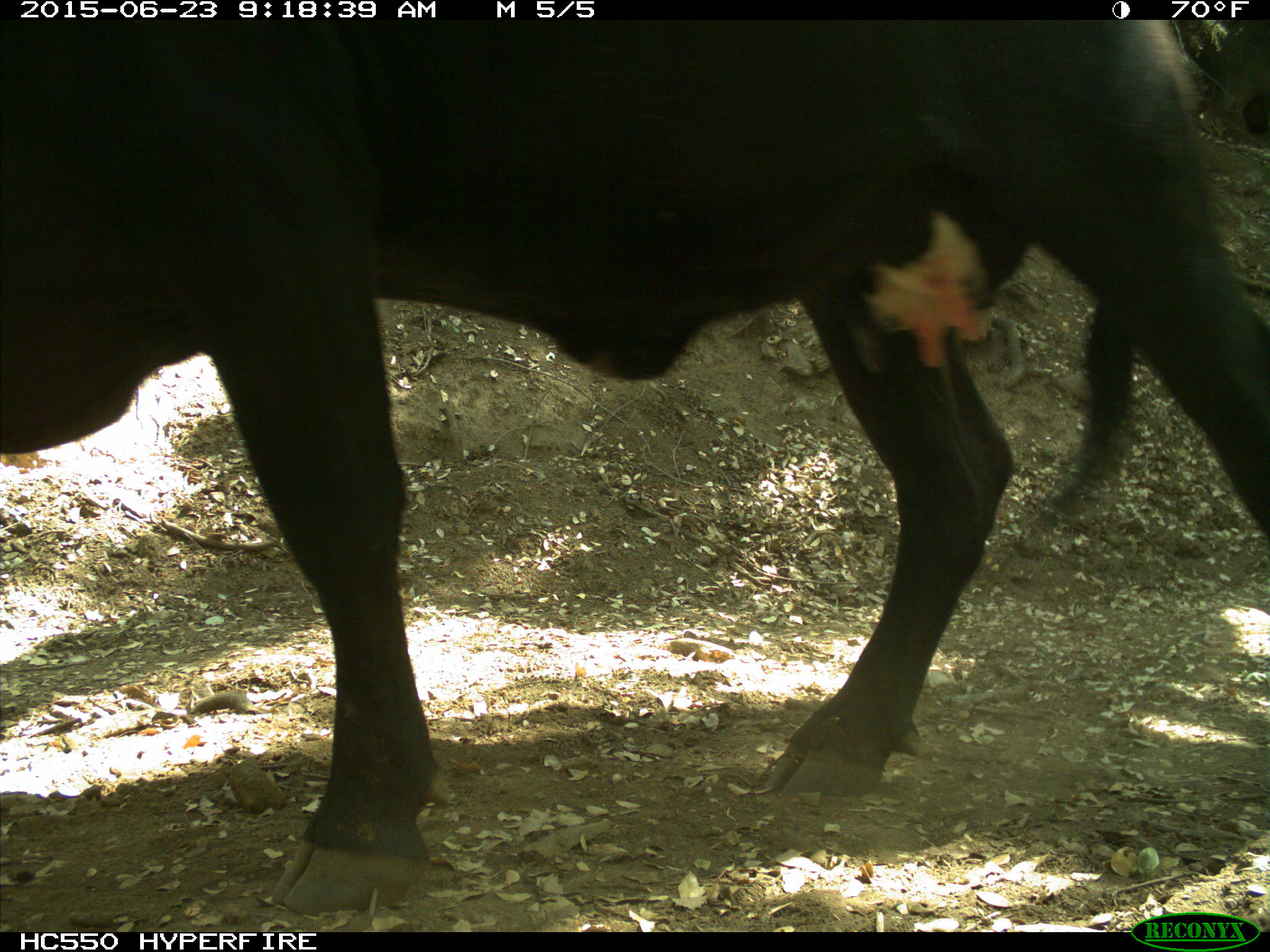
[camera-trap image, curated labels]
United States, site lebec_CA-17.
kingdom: Animalia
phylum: Chordata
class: Mammalia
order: Artiodactyla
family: Bovidae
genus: Bos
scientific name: Bos taurus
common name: domestic cow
Bos taurus (domestic cow).